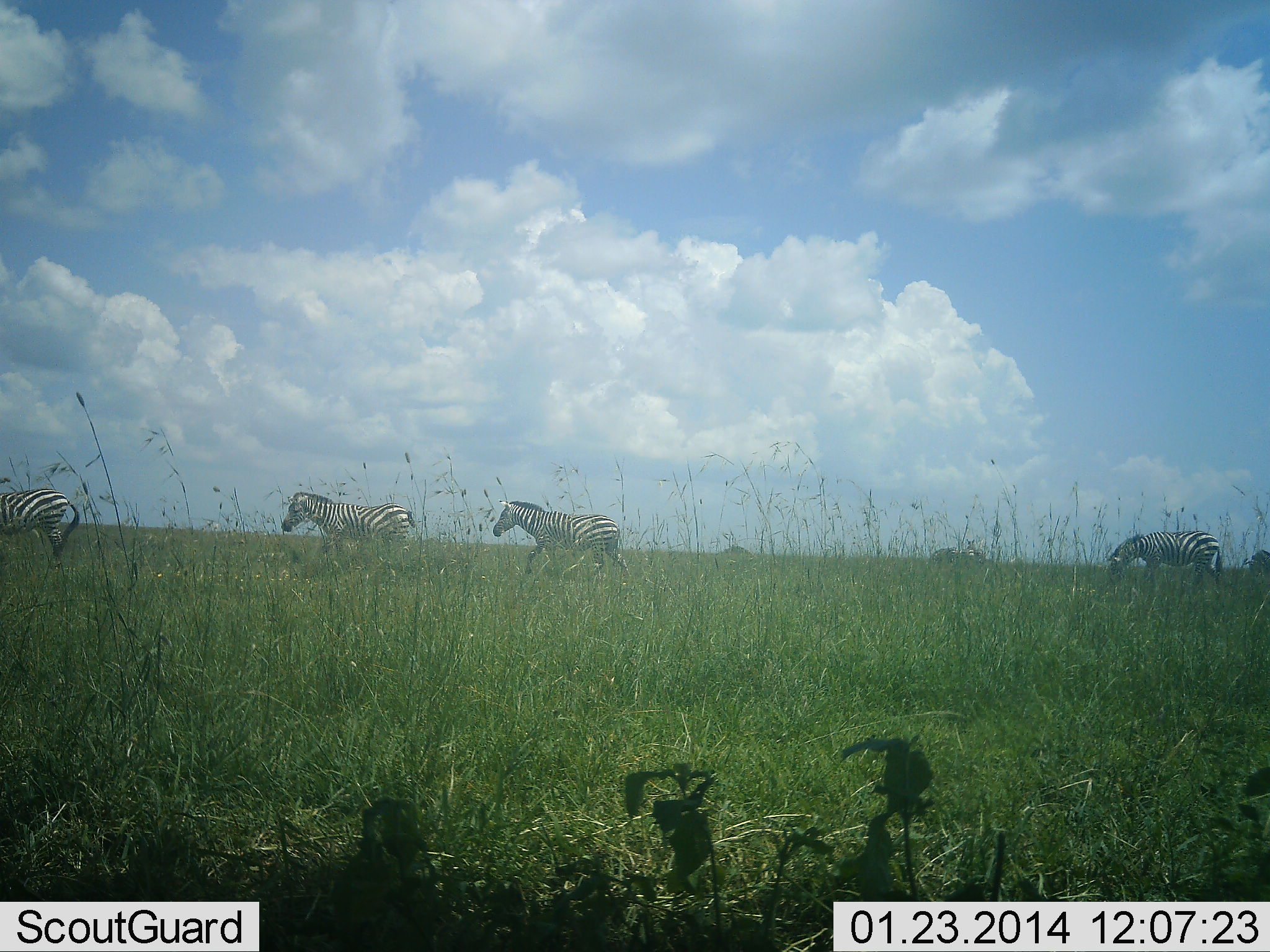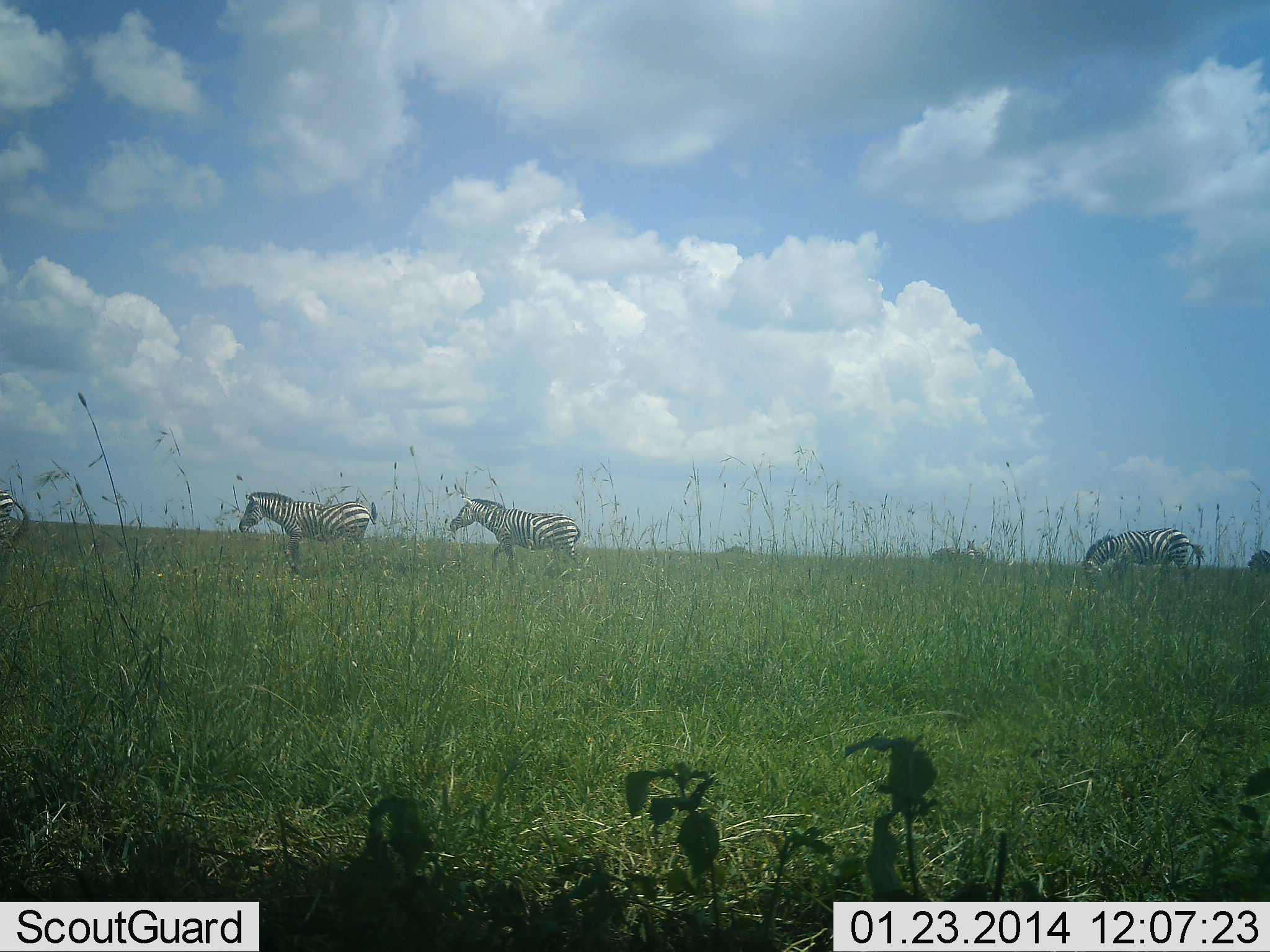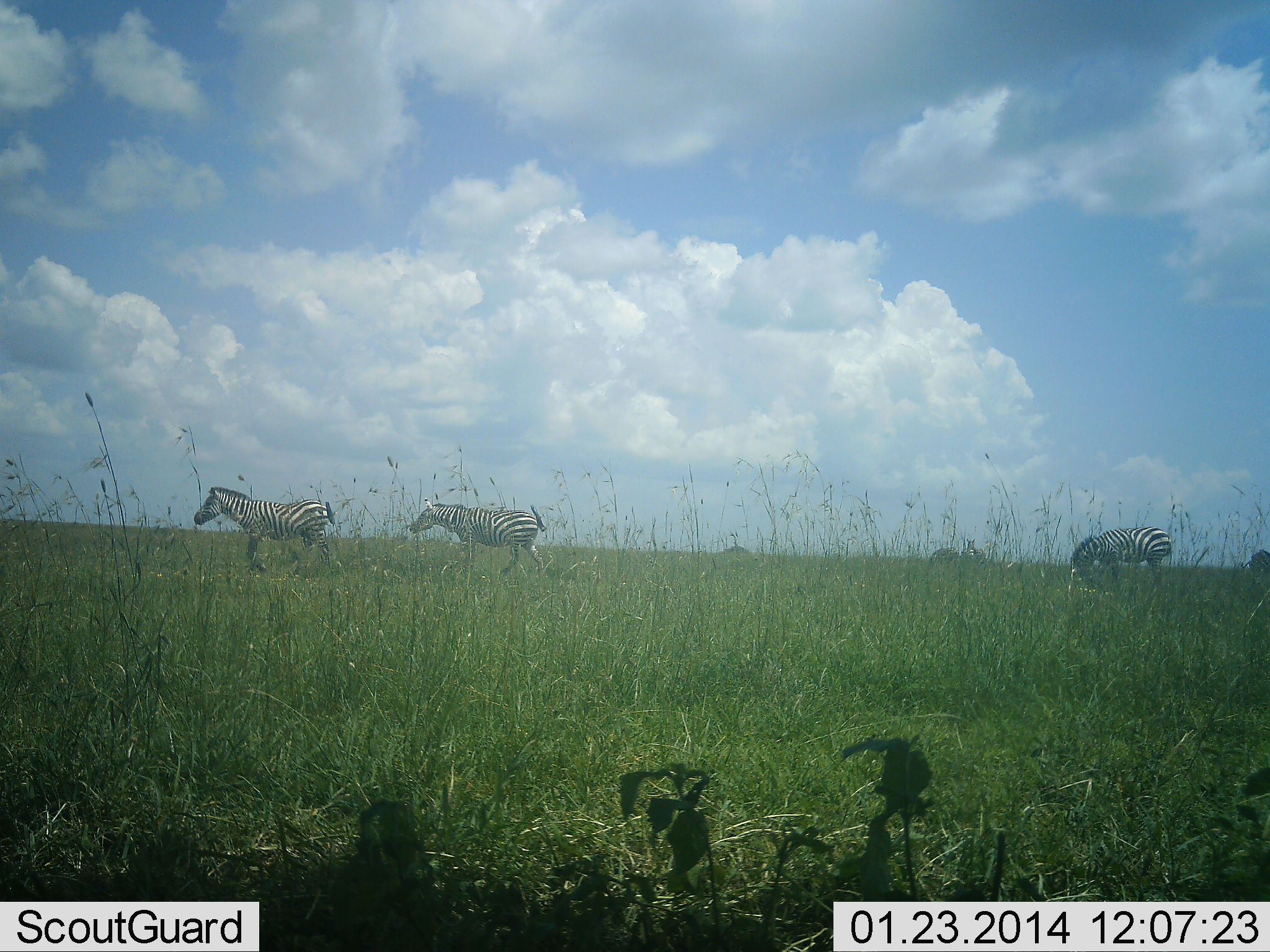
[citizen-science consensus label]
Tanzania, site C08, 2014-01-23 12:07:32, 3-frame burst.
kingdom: Animalia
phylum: Chordata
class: Mammalia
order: Perissodactyla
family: Equidae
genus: Equus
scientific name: Equus quagga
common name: plains zebra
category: zebra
Zebra (plains zebra) (Equus quagga), count 4. Behavior (volunteer vote fractions): standing 0%, resting 0%, moving 100%, interacting 0%. Young present (vote fraction): 0%. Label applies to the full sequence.